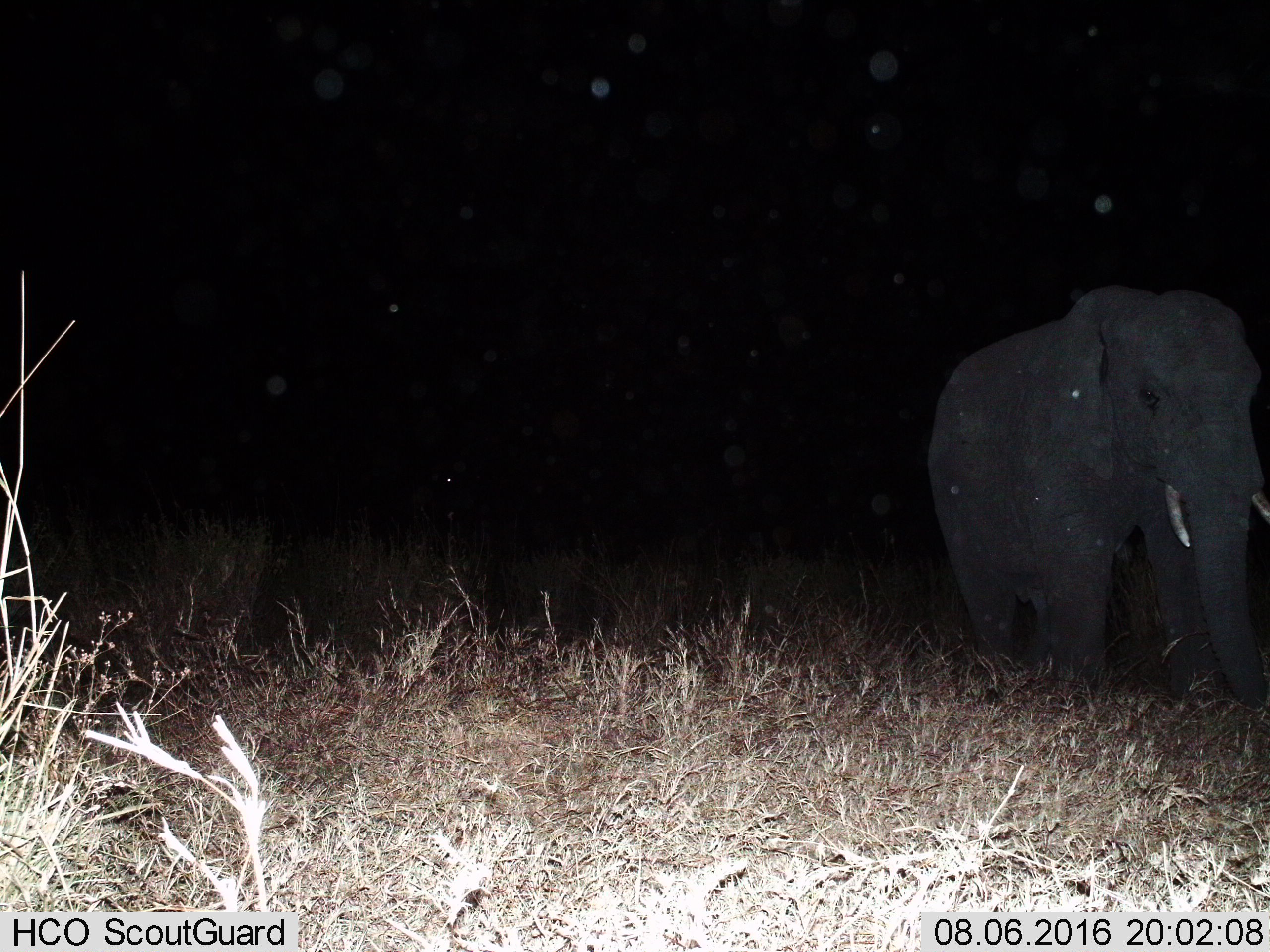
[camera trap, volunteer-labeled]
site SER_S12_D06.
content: unidentified animal